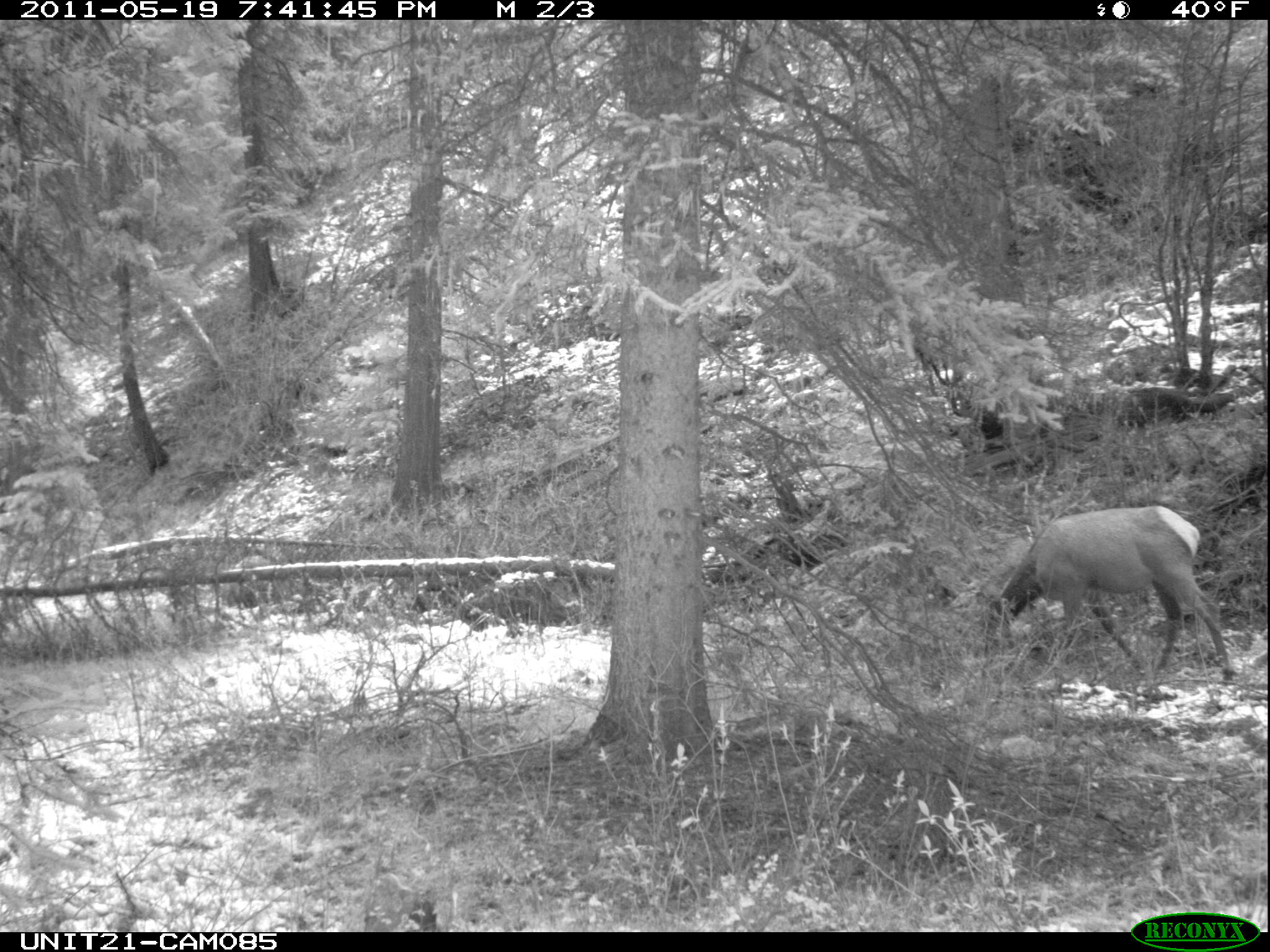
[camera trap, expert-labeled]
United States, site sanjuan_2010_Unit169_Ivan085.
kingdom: Animalia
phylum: Chordata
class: Mammalia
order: Artiodactyla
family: Cervidae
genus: Cervus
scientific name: Cervus elaphus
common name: red deer